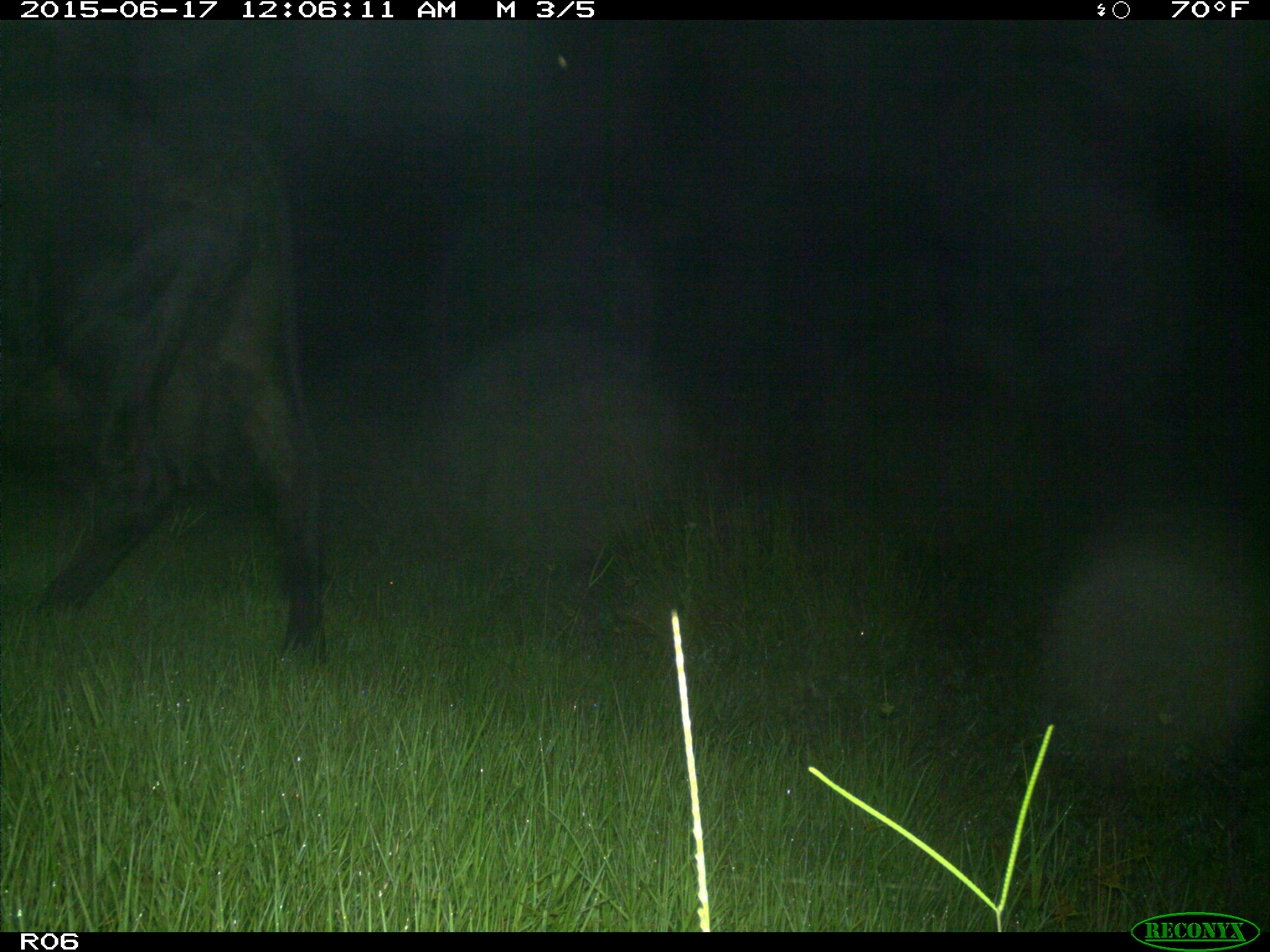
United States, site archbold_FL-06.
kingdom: Animalia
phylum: Chordata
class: Mammalia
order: Artiodactyla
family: Bovidae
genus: Bos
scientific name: Bos taurus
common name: domestic cow